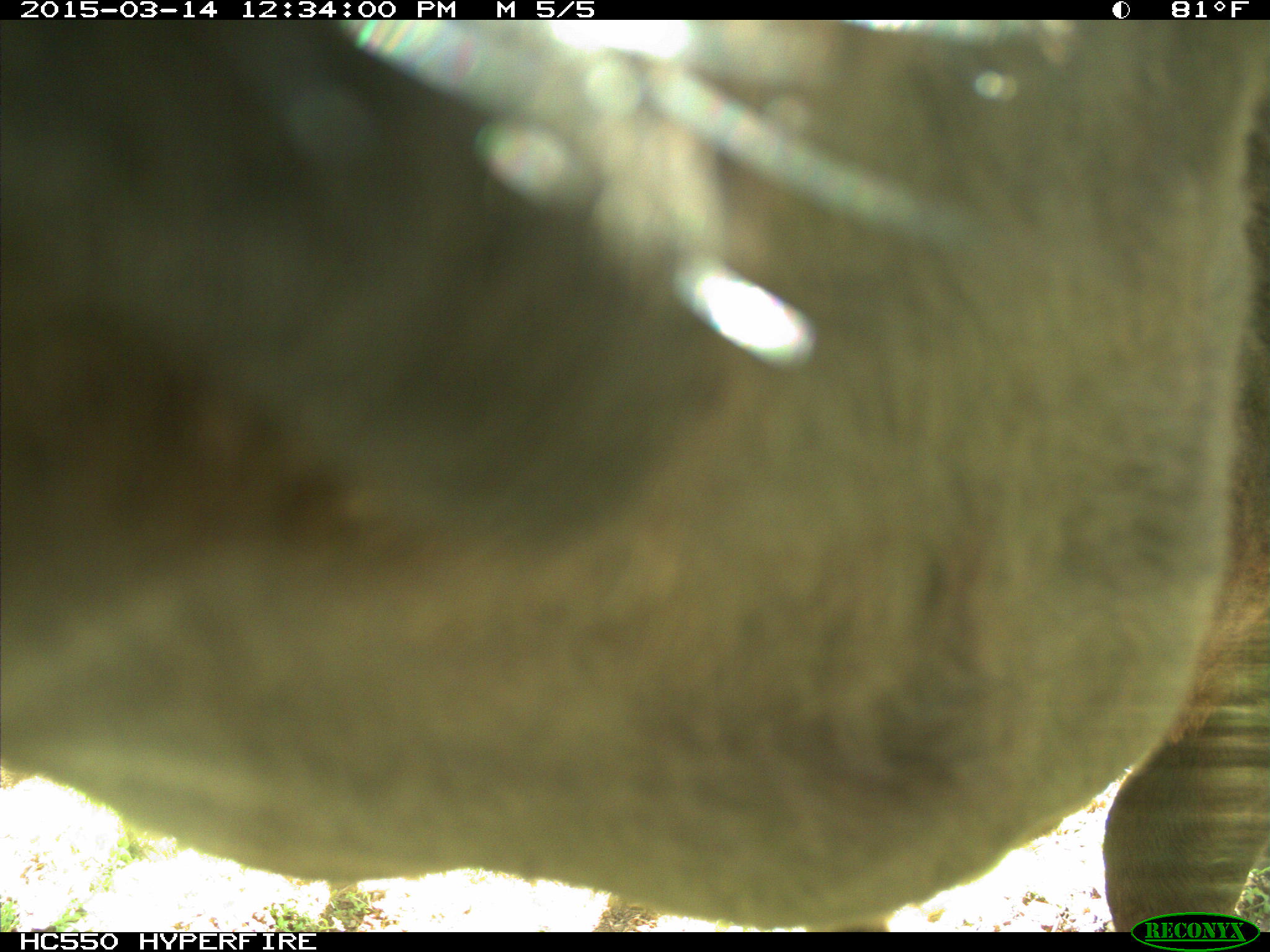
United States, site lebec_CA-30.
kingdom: Animalia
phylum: Chordata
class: Mammalia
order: Artiodactyla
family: Bovidae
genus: Bos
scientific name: Bos taurus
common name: domestic cow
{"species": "Bos taurus (domestic cow)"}